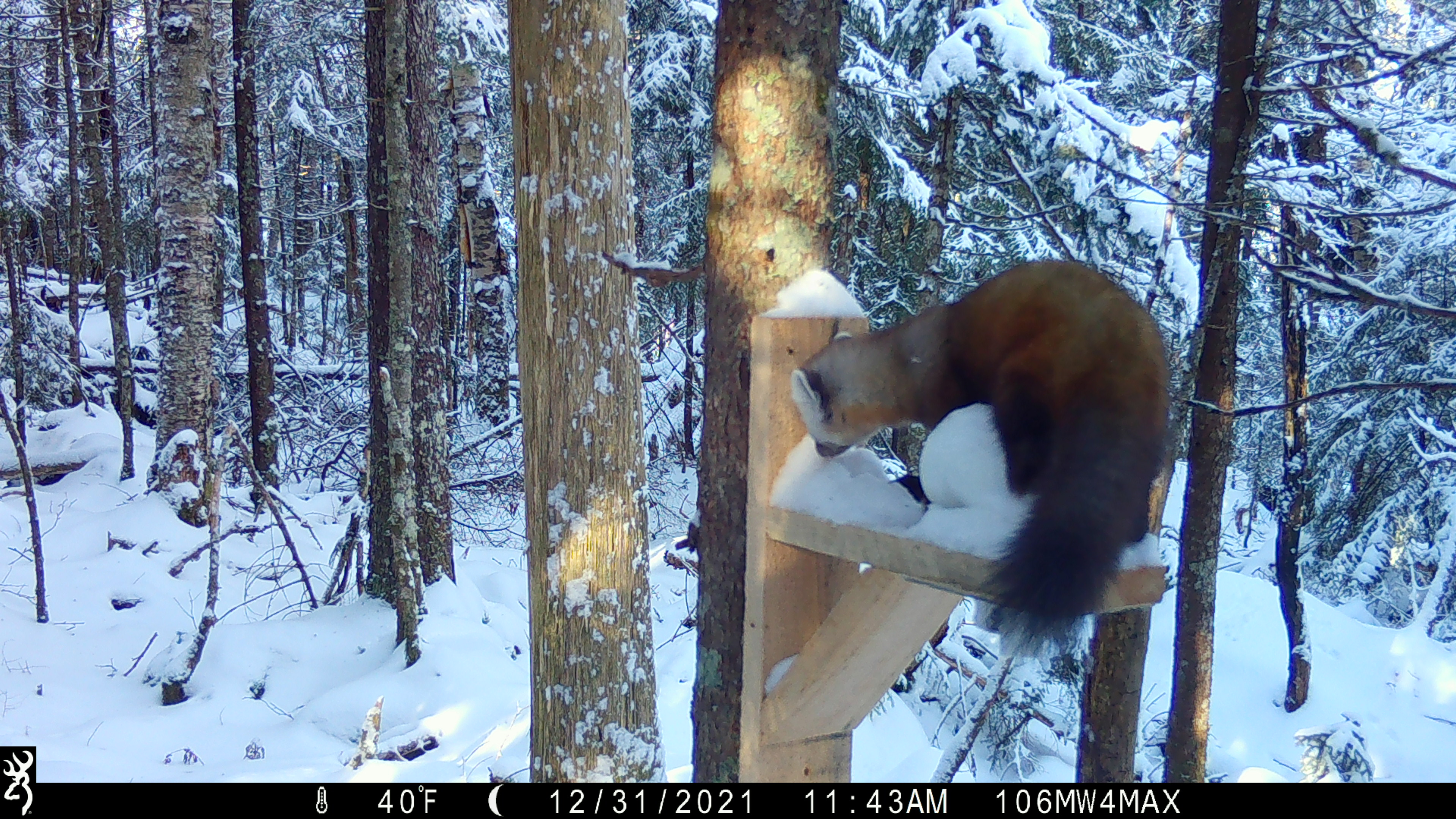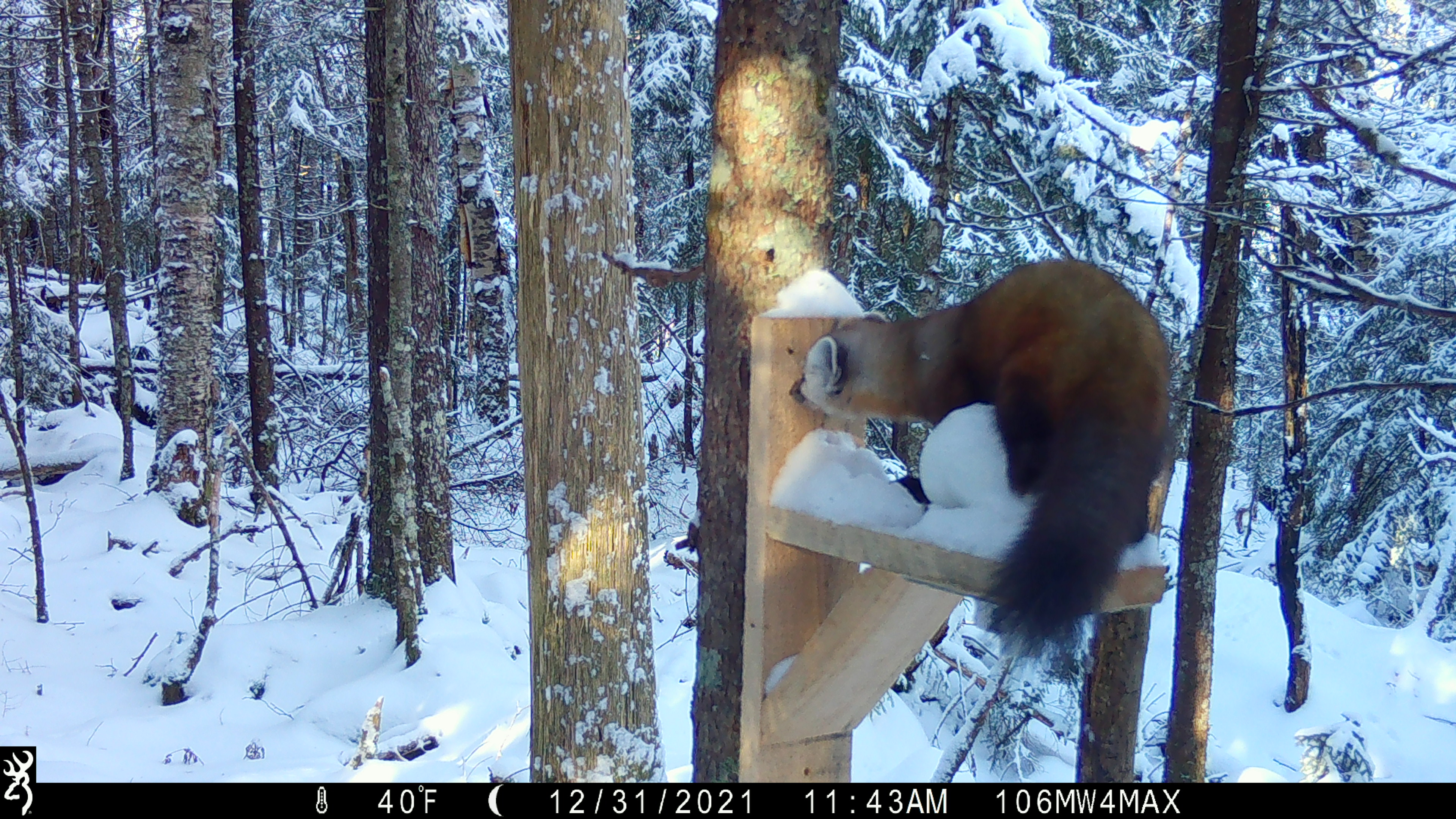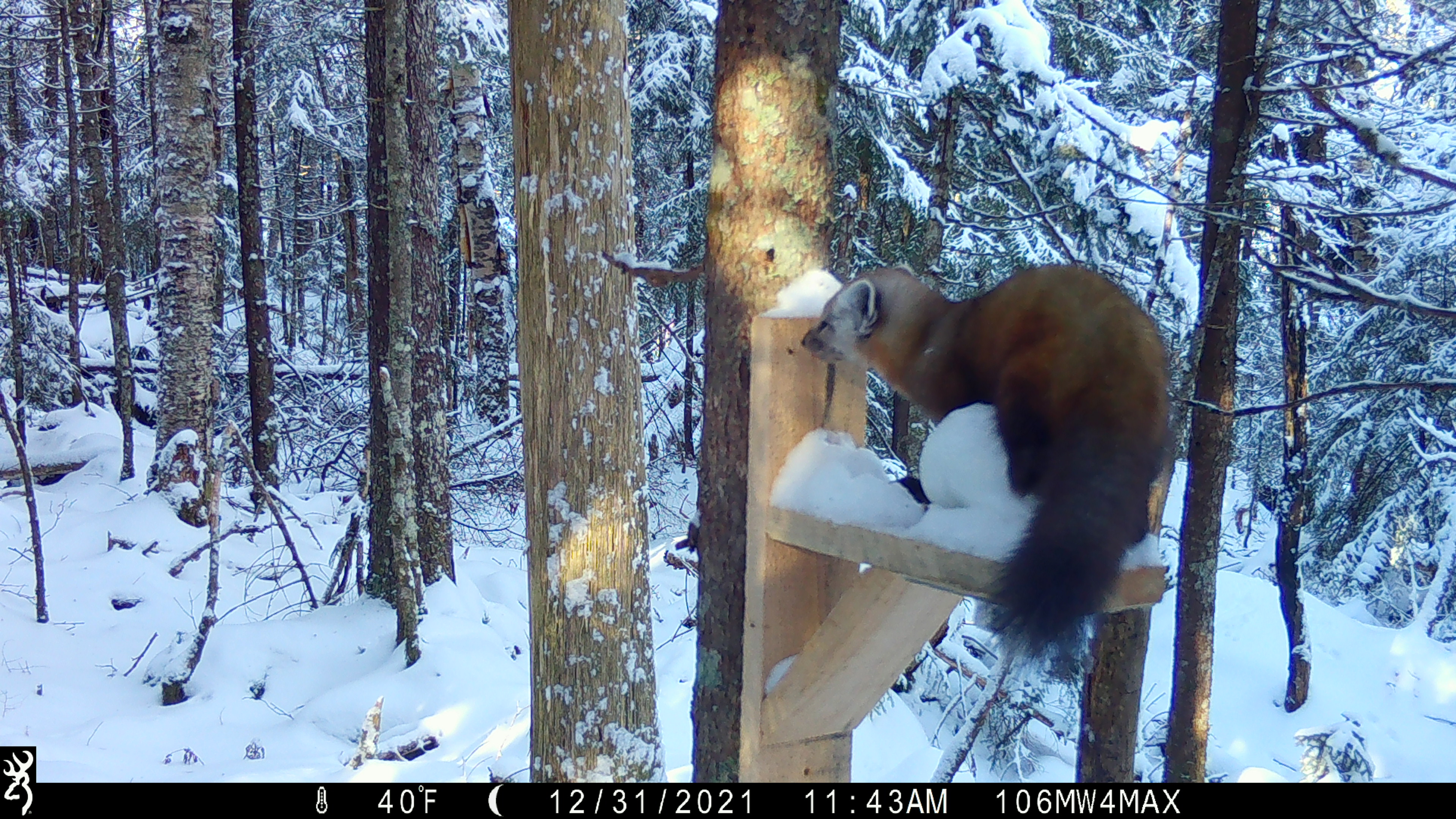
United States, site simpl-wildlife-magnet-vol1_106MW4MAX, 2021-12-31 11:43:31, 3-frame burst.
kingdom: Animalia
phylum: Chordata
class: Mammalia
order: Carnivora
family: Mustelidae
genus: Martes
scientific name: Martes americana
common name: american marten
American marten (Martes americana).